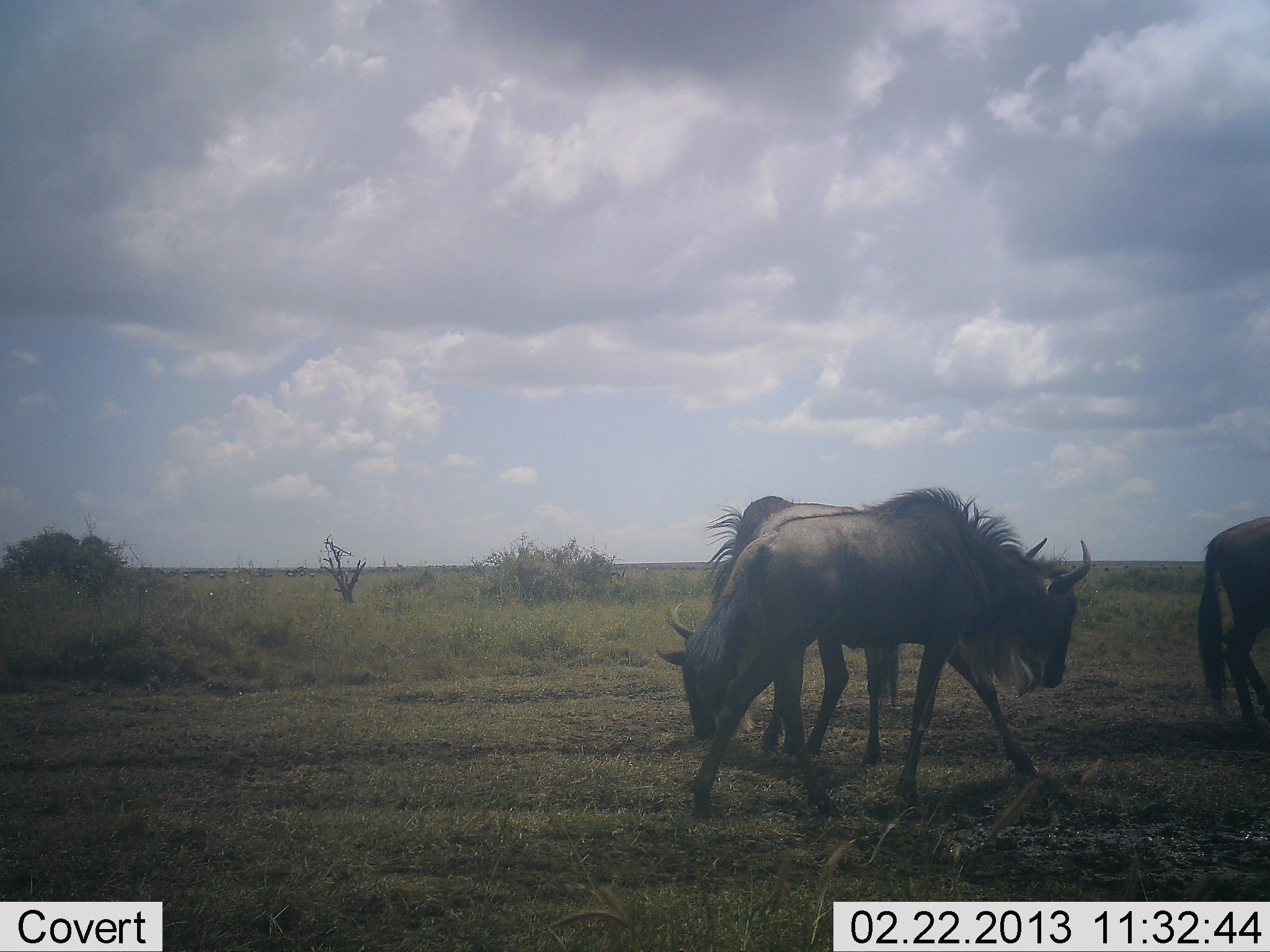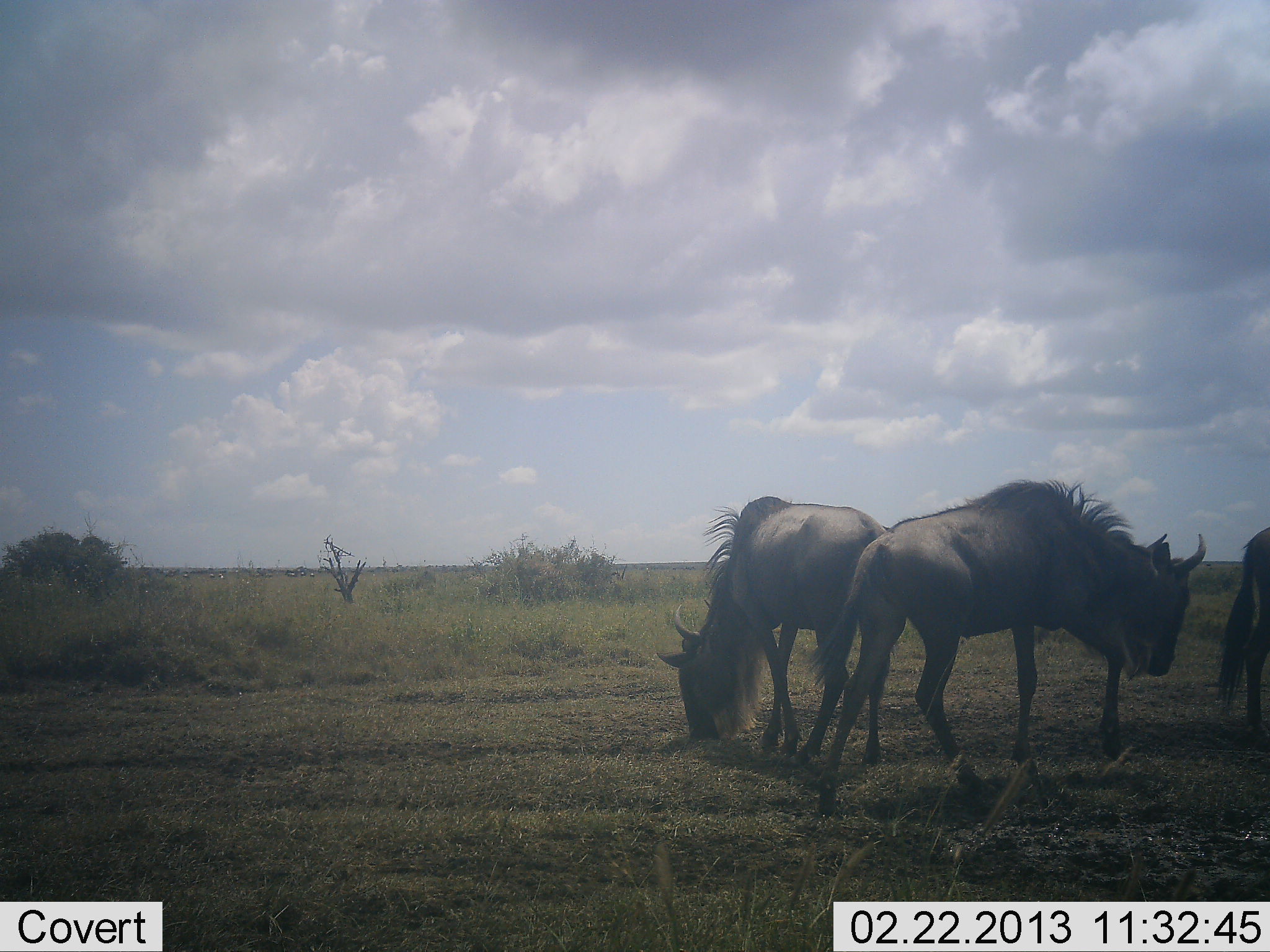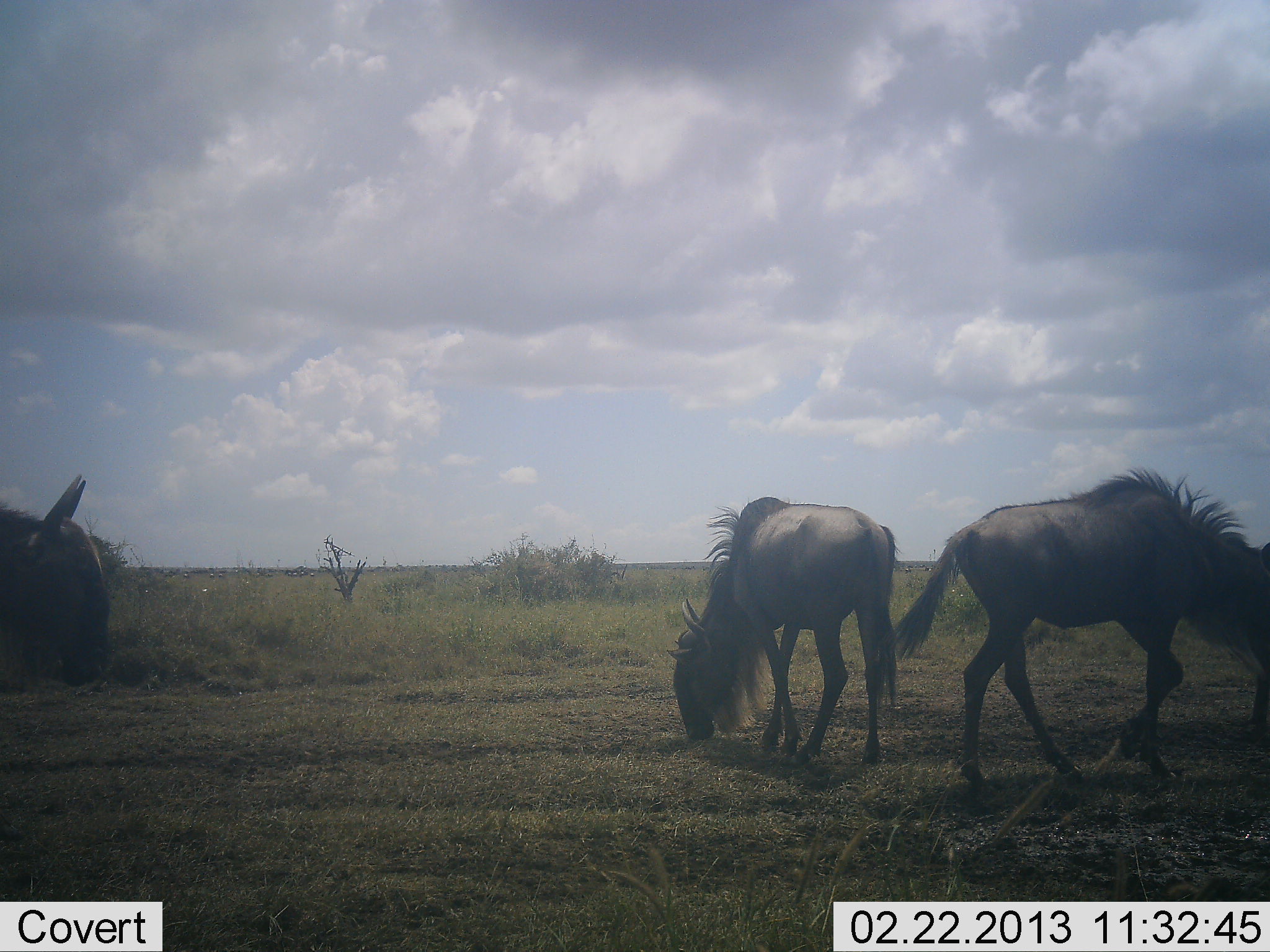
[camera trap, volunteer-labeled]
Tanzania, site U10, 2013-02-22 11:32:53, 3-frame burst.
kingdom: Animalia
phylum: Chordata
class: Mammalia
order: Artiodactyla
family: Bovidae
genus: Connochaetes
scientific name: Connochaetes taurinus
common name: blue wildebeest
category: wildebeest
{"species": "wildebeest (blue wildebeest) (Connochaetes taurinus)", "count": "4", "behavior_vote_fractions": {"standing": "28%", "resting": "0%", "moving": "59%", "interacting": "7%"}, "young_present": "0%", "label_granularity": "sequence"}